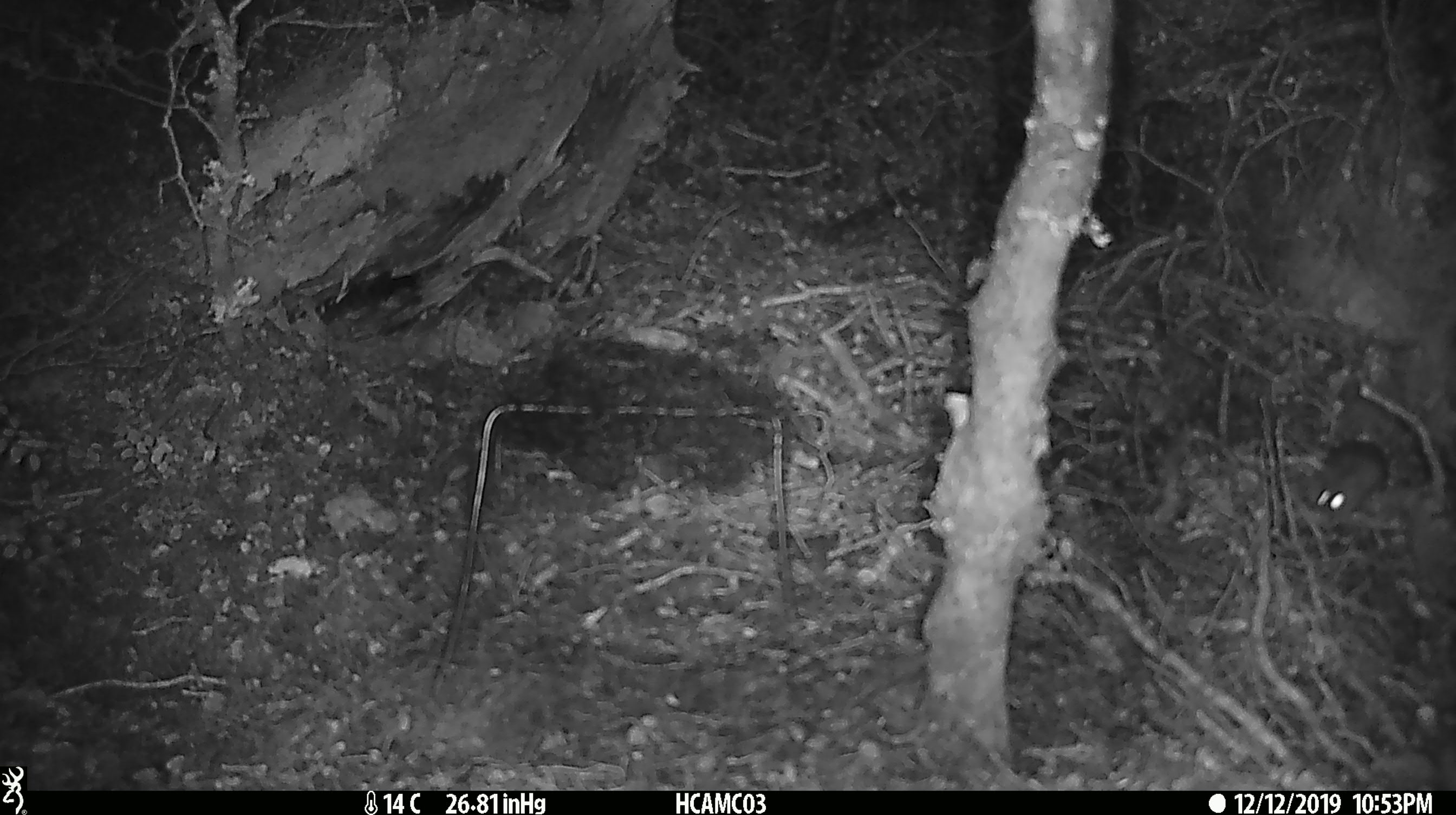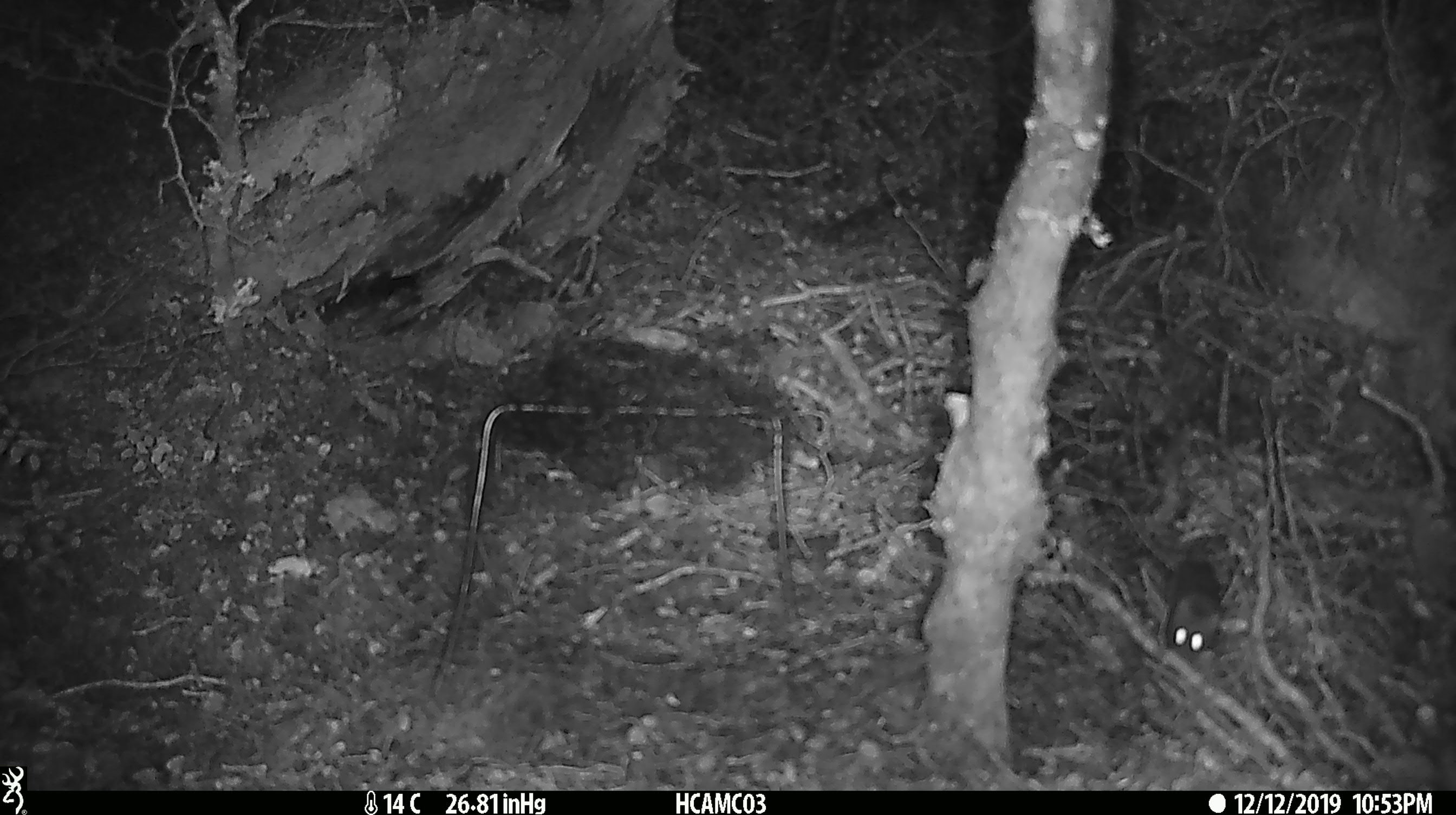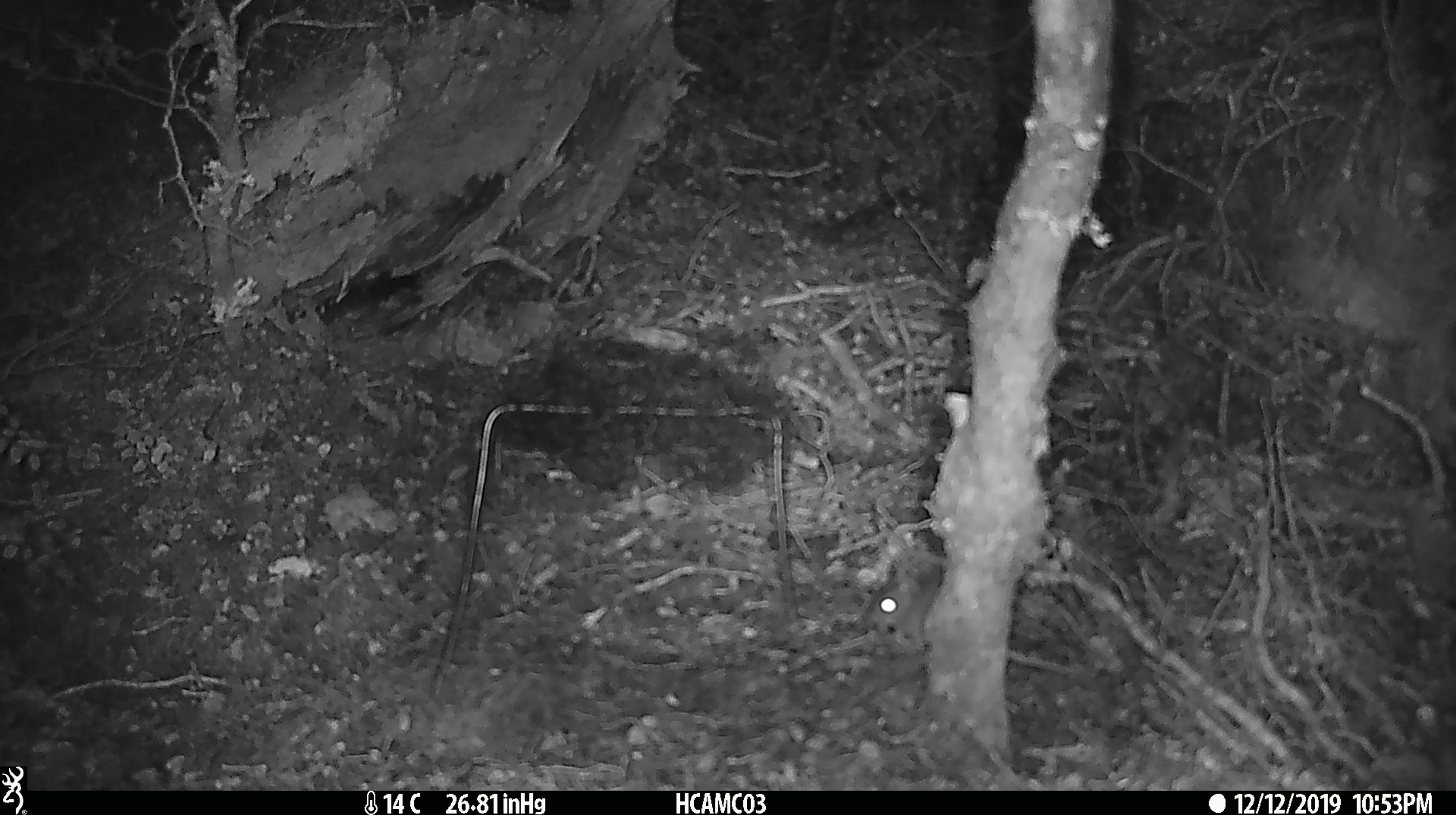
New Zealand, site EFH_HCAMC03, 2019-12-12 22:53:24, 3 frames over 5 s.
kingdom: Animalia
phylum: Chordata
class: Mammalia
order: Rodentia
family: Muridae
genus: Mus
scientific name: Mus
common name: mouse